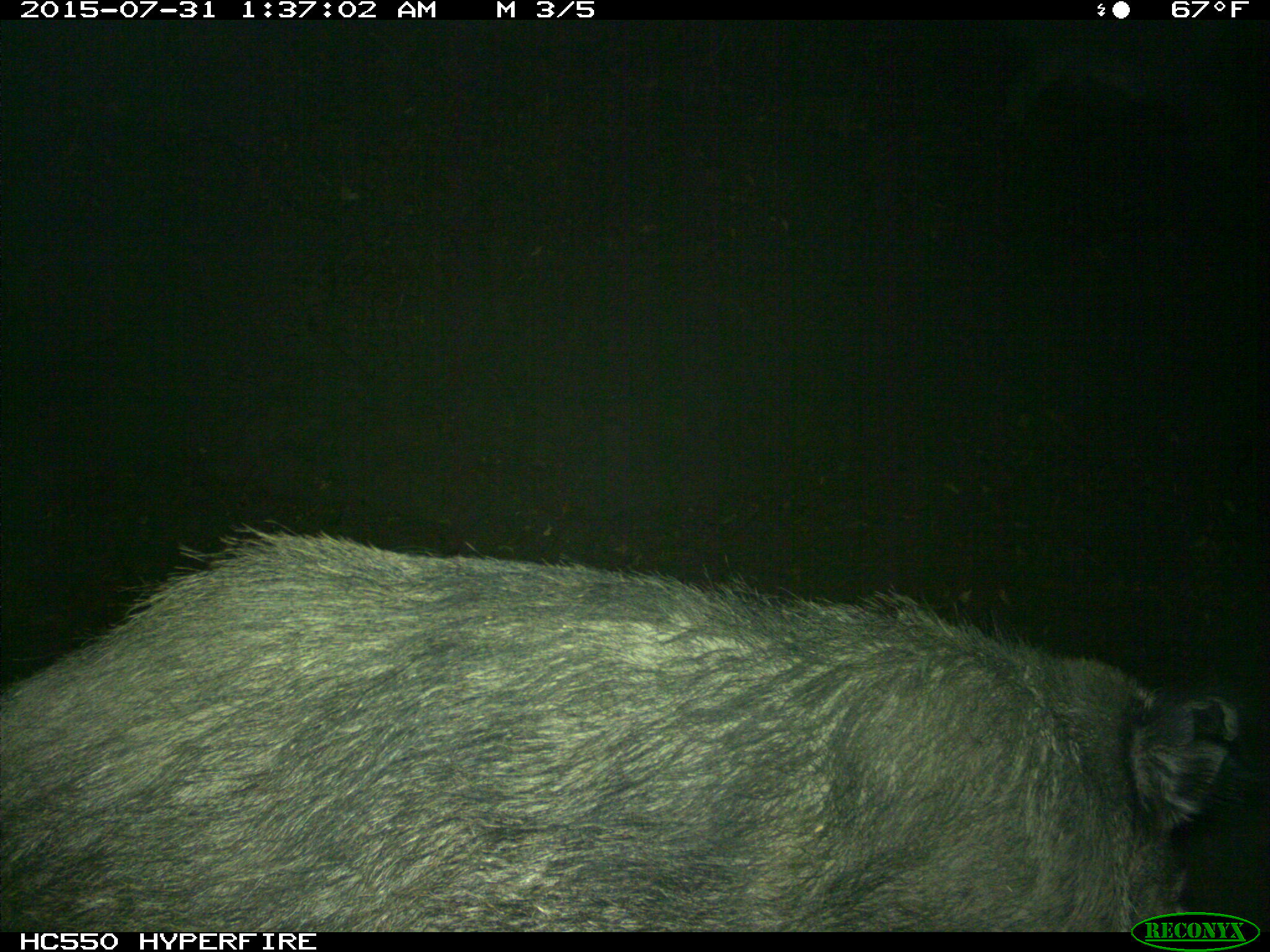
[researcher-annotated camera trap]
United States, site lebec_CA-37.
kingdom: Animalia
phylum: Chordata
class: Mammalia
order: Artiodactyla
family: Suidae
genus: Sus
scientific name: Sus scrofa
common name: wild boar